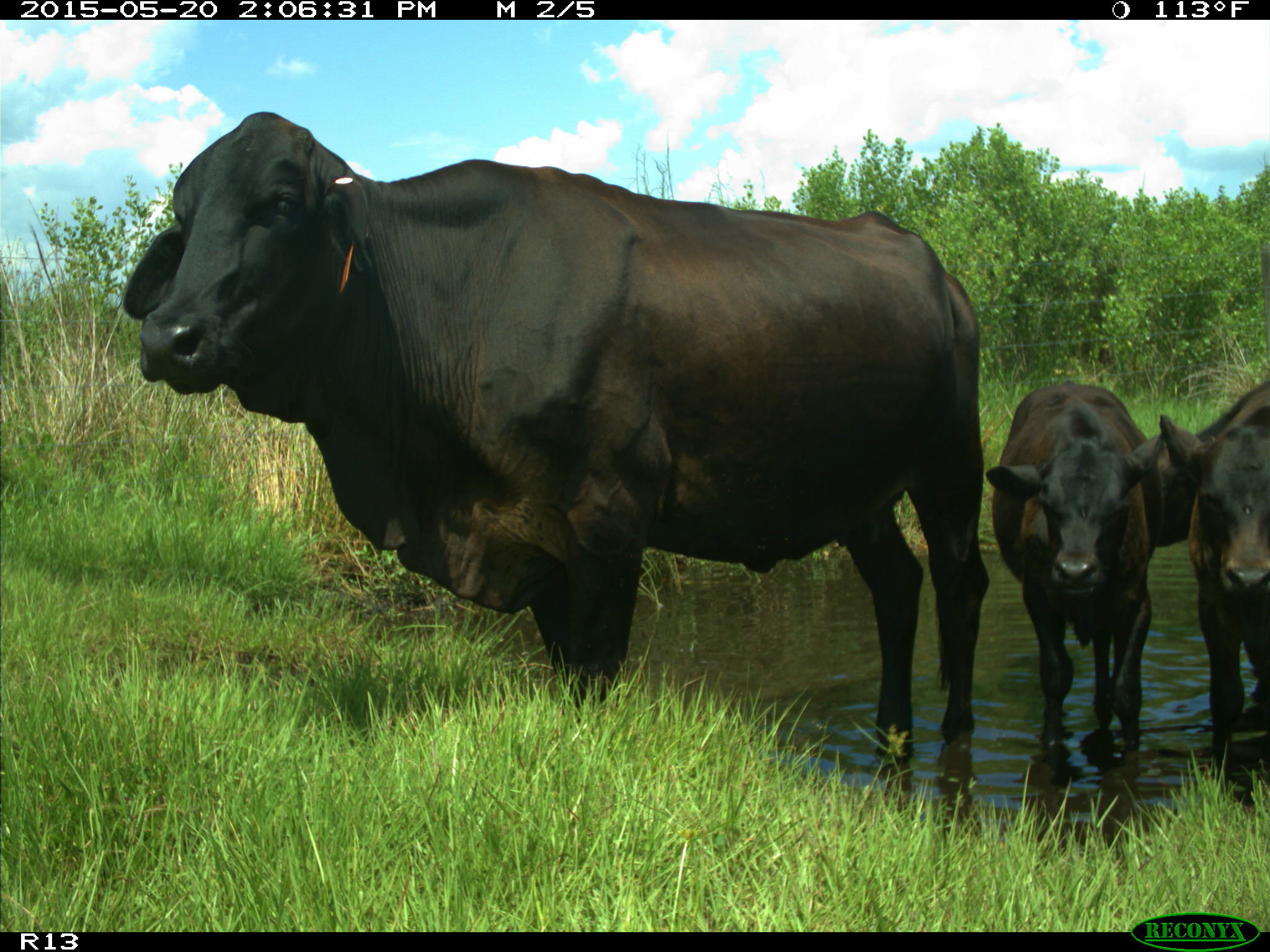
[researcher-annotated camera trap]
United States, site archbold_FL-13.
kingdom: Animalia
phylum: Chordata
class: Mammalia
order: Artiodactyla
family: Bovidae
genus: Bos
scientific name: Bos taurus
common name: domestic cow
Bos taurus (domestic cow).